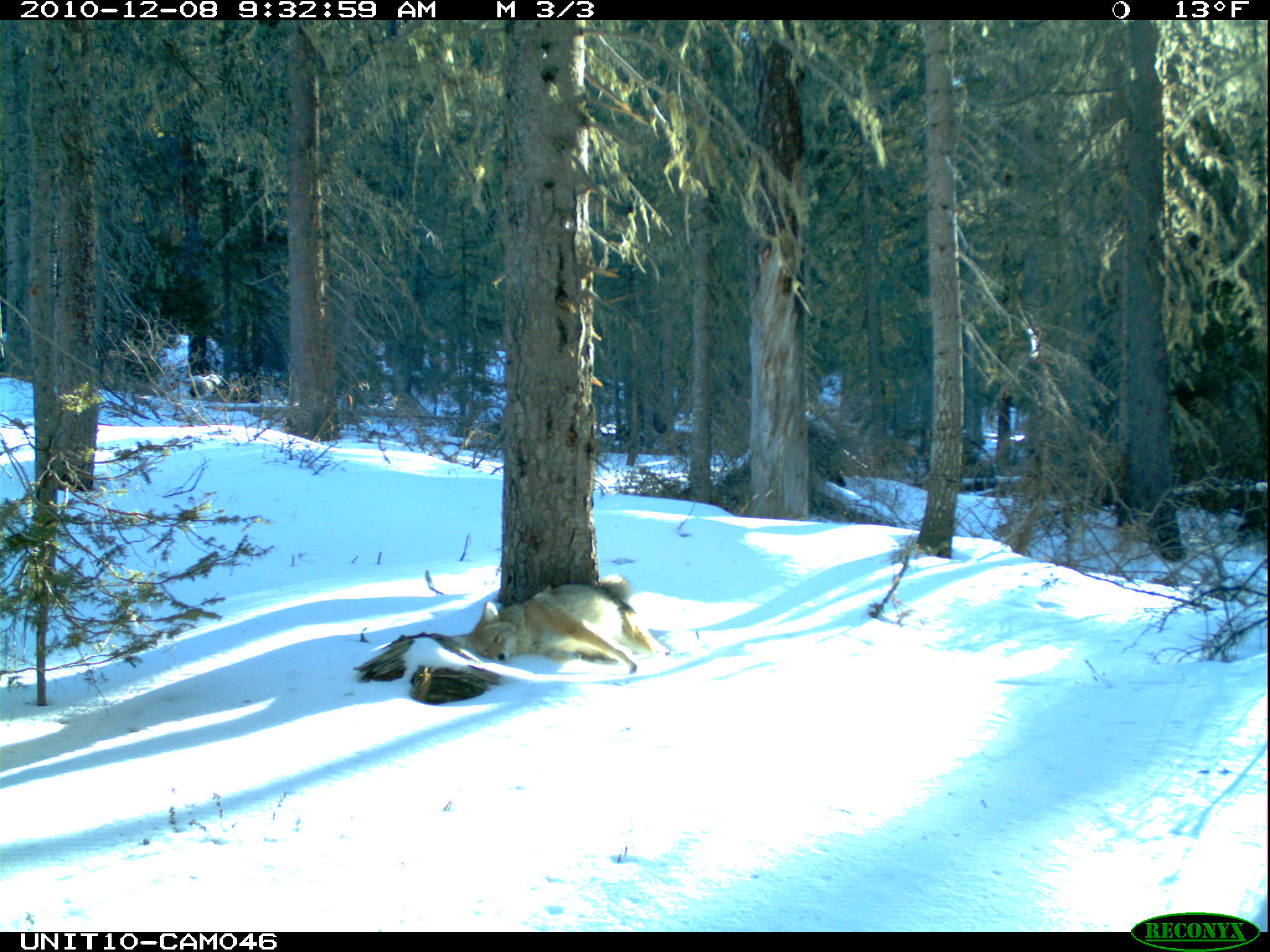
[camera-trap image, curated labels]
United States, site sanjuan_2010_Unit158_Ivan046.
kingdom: Animalia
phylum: Chordata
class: Mammalia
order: Carnivora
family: Canidae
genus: Canis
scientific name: Canis latrans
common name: coyote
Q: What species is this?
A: Canis latrans (coyote).